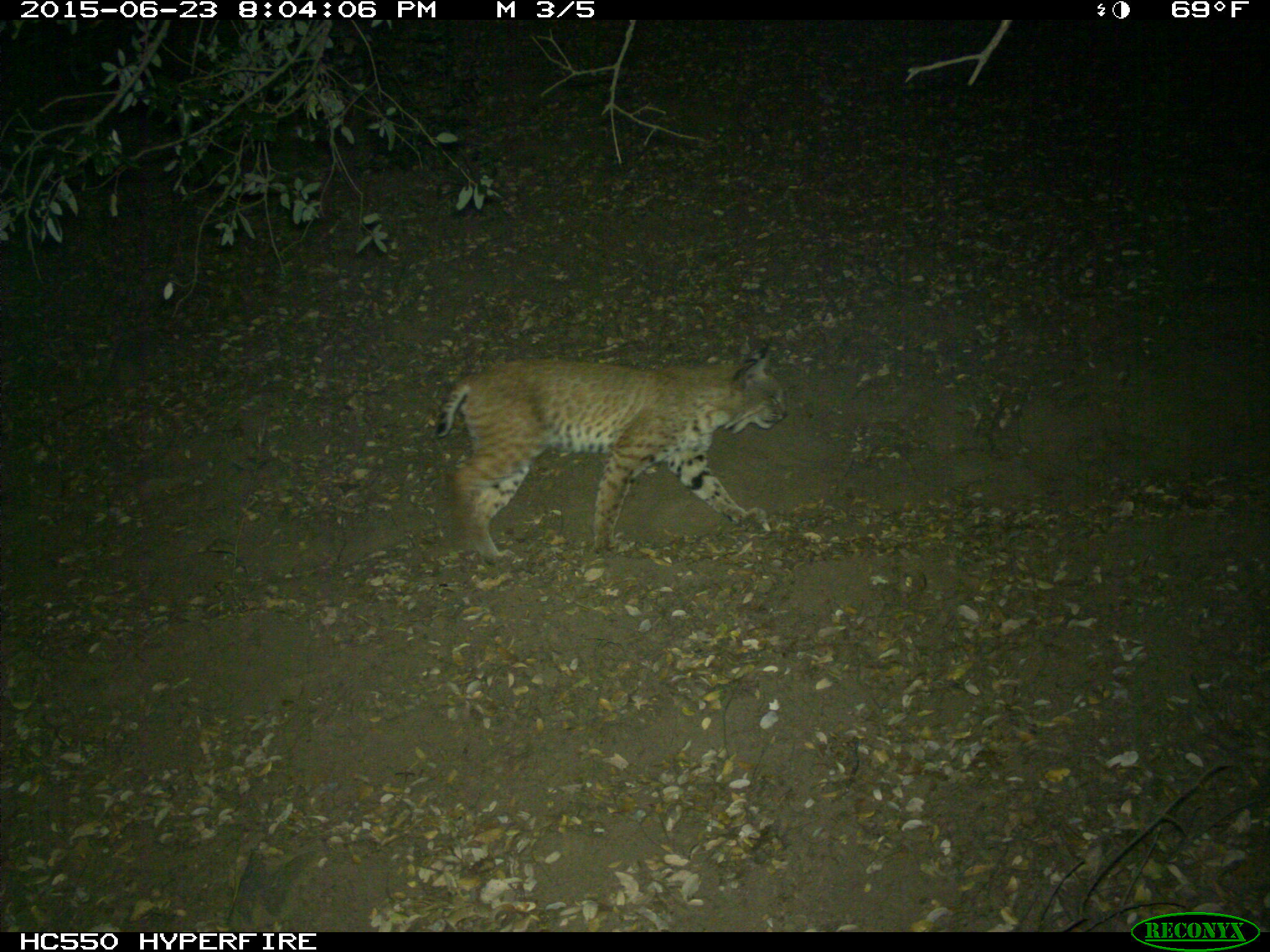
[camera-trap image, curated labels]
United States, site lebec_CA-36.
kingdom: Animalia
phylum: Chordata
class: Mammalia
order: Carnivora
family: Felidae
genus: Lynx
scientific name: Lynx rufus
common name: bobcat